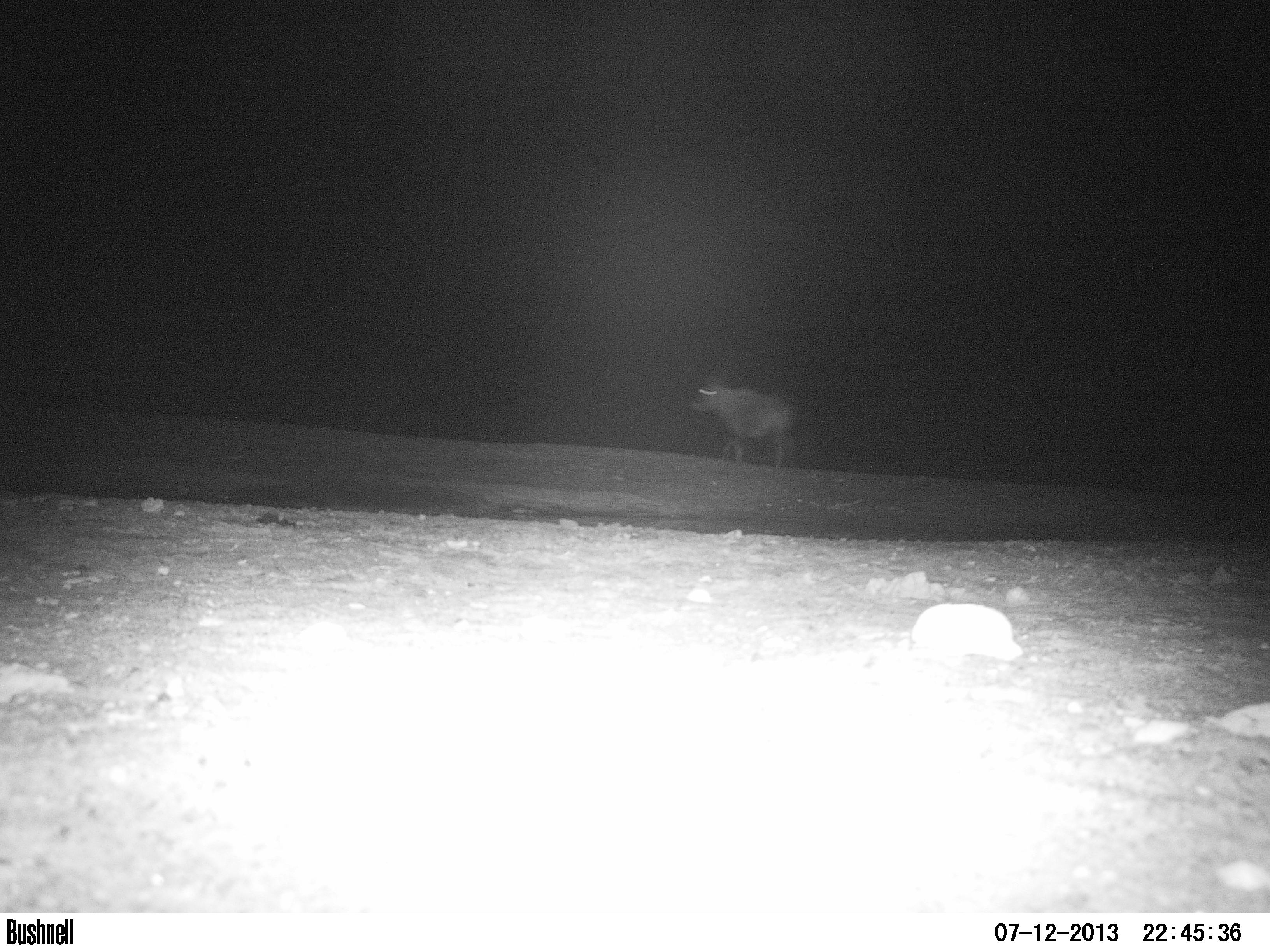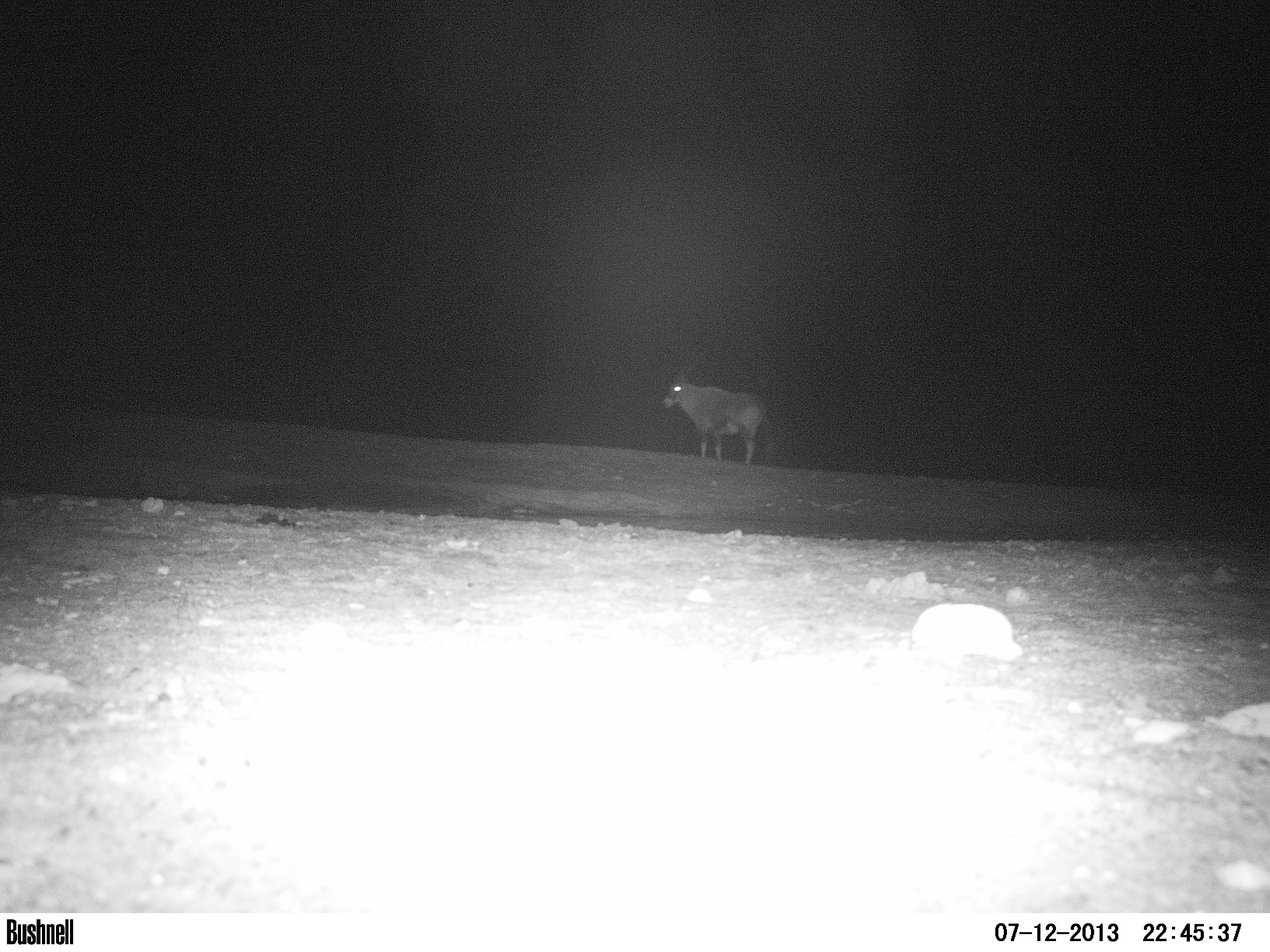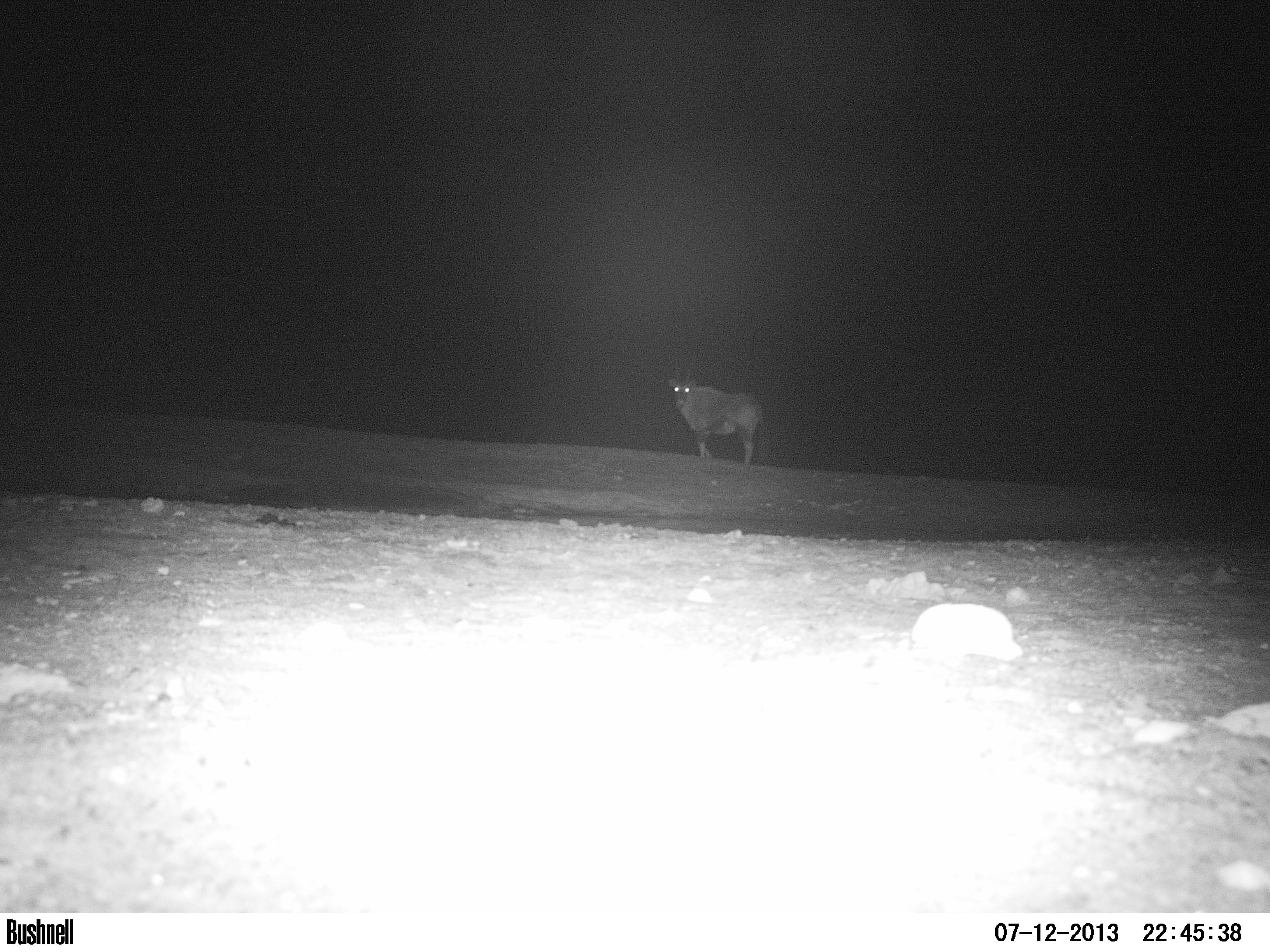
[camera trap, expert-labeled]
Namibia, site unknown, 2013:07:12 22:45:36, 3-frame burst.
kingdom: Animalia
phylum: Chordata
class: Mammalia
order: Artiodactyla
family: Bovidae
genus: Oryx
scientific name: Oryx gazella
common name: gemsbok